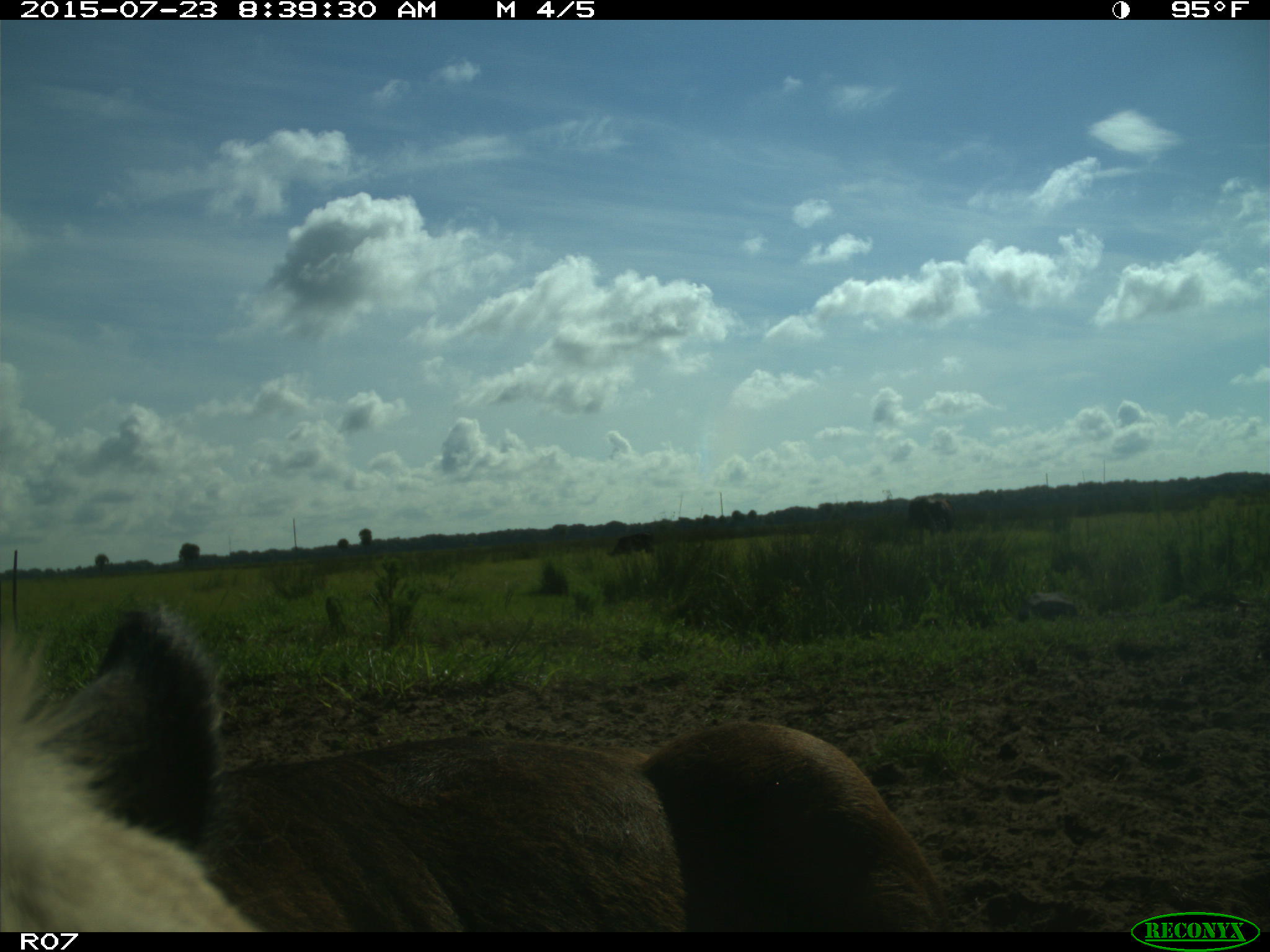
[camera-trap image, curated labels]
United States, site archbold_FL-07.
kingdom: Animalia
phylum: Chordata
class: Mammalia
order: Artiodactyla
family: Bovidae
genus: Bos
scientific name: Bos taurus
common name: domestic cow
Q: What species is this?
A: Bos taurus (domestic cow).